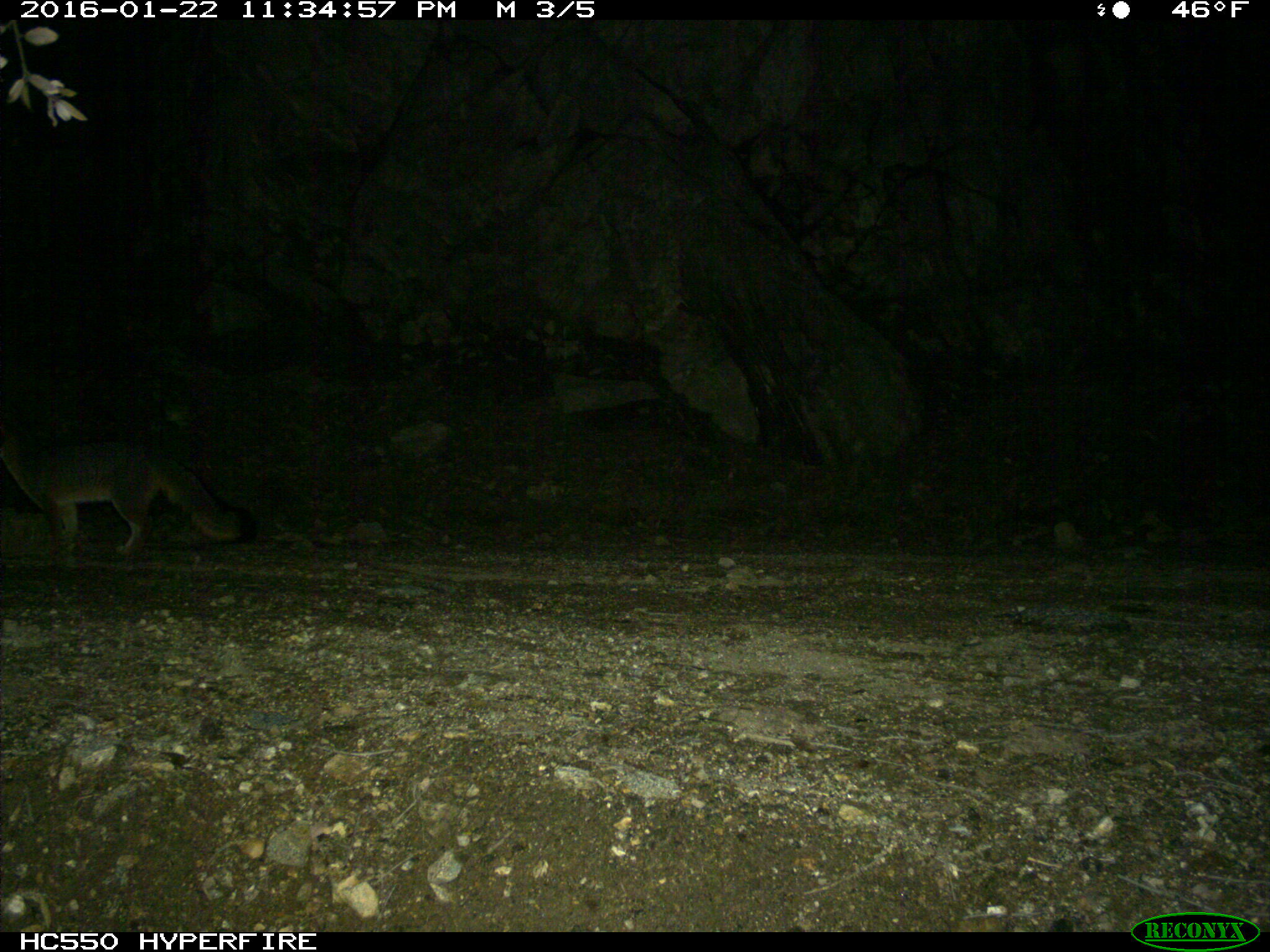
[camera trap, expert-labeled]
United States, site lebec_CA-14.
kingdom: Animalia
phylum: Chordata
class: Mammalia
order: Carnivora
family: Canidae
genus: Urocyon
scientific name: Urocyon cinereoargenteus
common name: gray fox